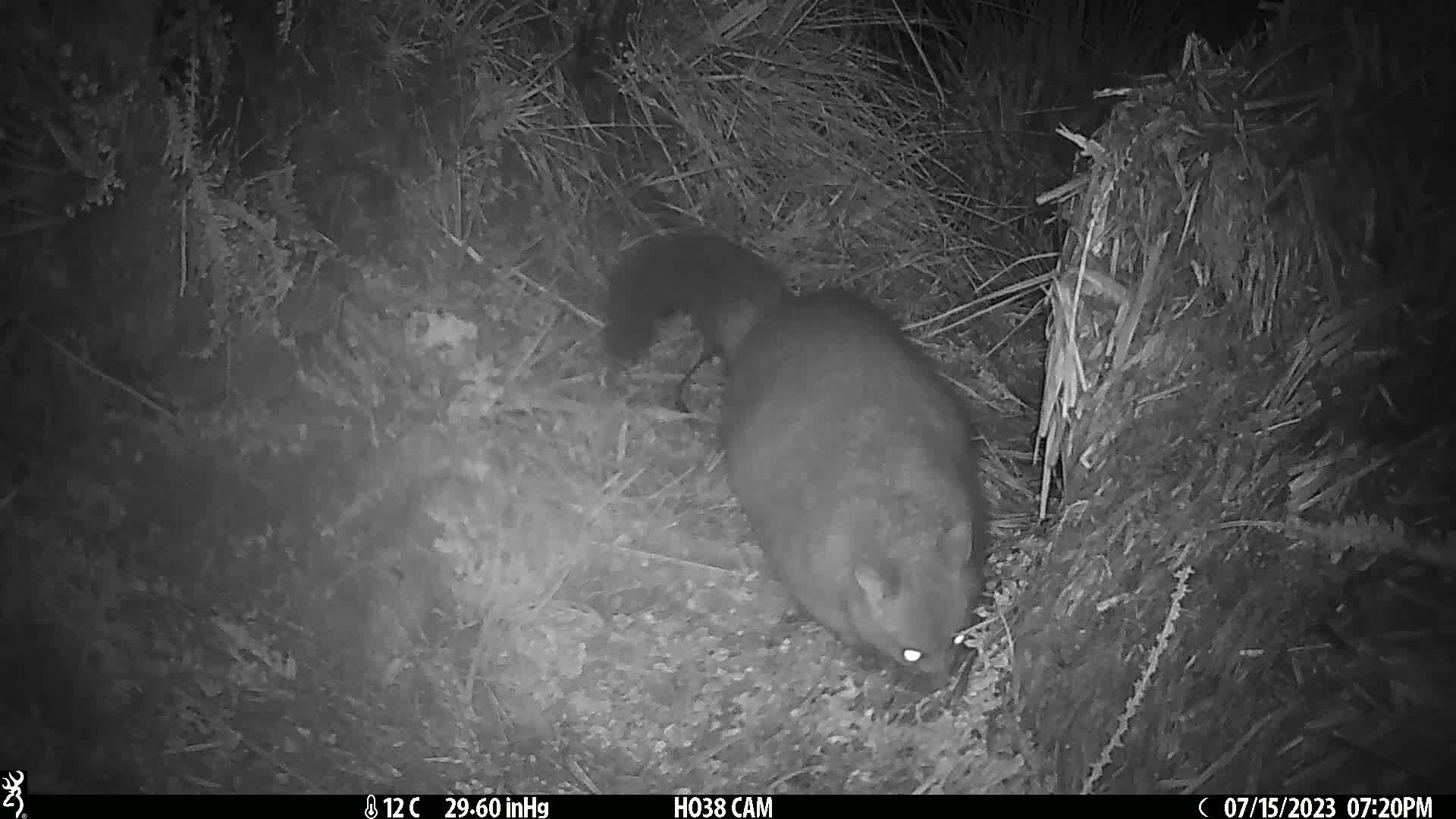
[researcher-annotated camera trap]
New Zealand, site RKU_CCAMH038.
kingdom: Animalia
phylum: Chordata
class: Mammalia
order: Diprotodontia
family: Phalangeridae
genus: Trichosurus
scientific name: Trichosurus vulpecula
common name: common brushtail possum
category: possum